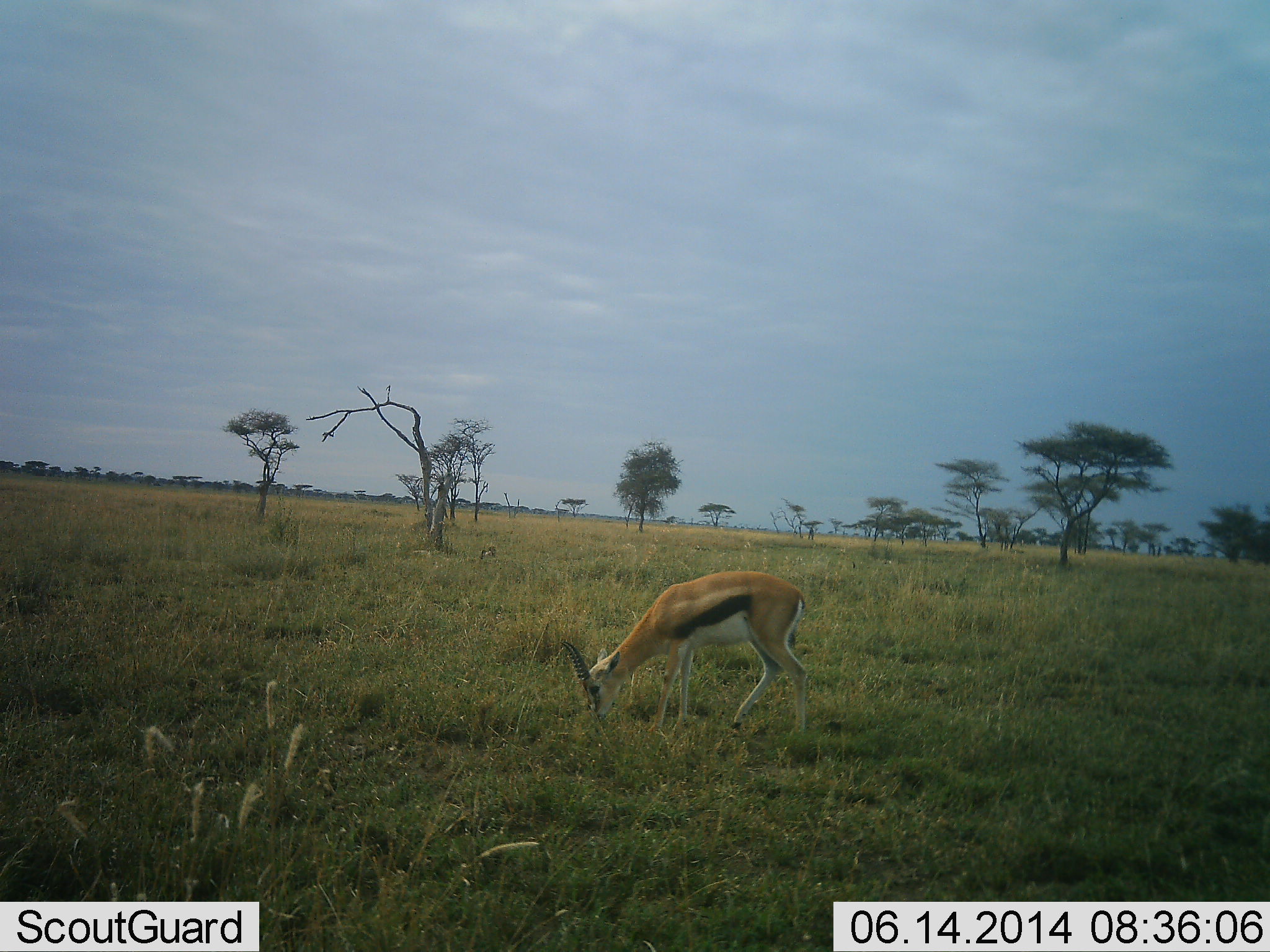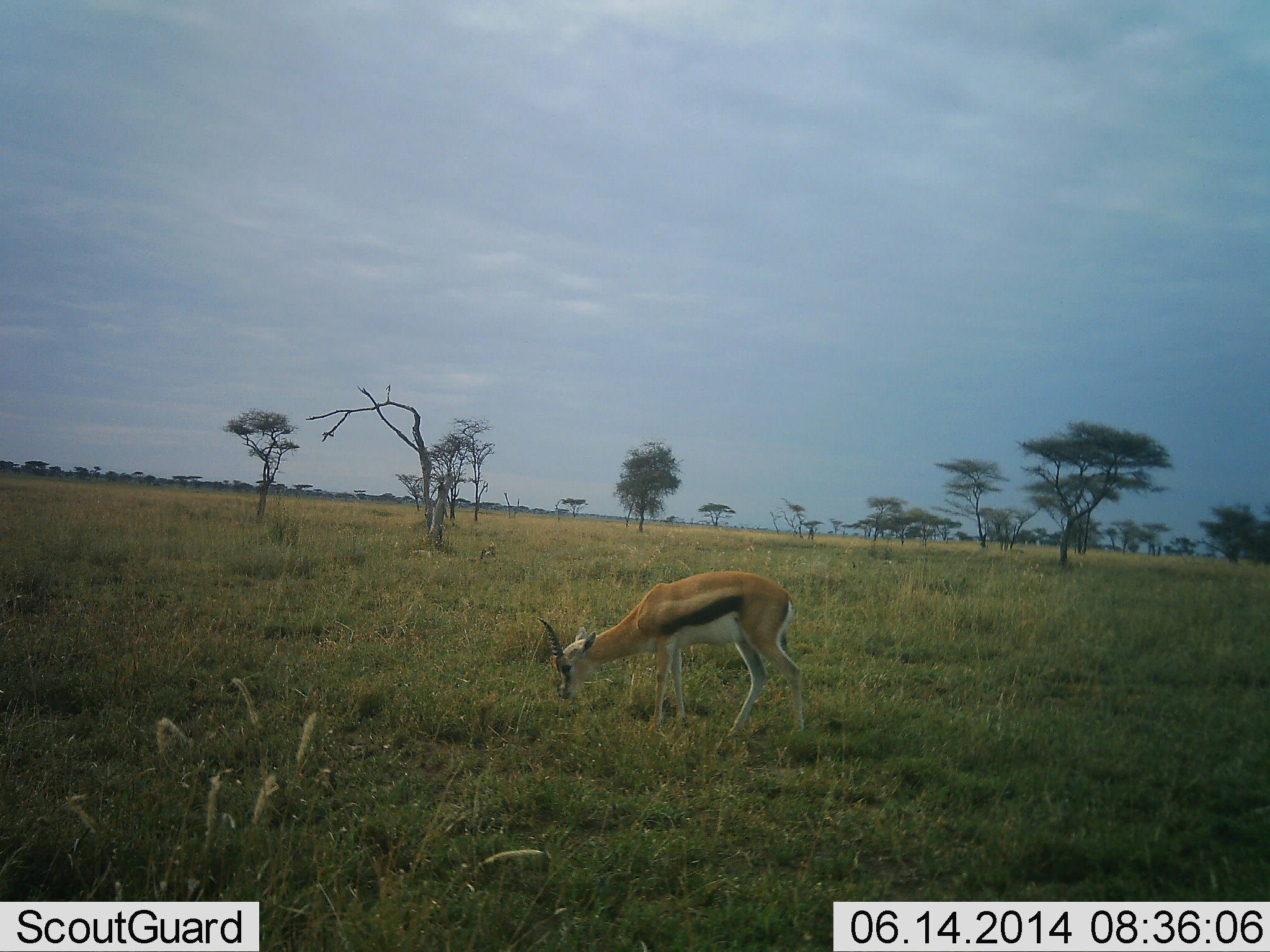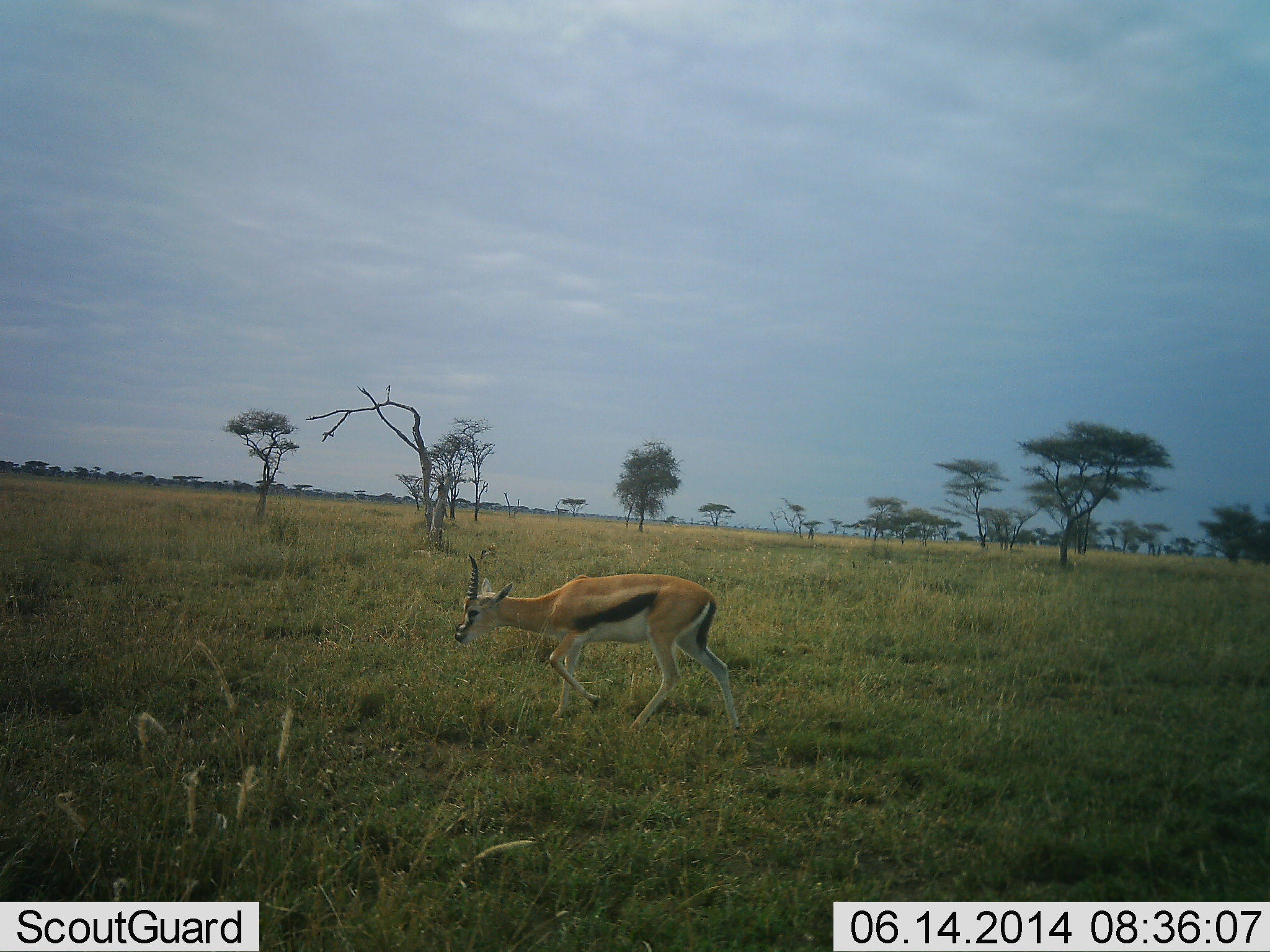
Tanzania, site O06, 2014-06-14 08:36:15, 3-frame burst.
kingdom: Animalia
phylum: Chordata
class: Mammalia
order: Artiodactyla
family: Bovidae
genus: Eudorcas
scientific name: Eudorcas thomsonii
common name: thomson's gazelle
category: gazellethomsons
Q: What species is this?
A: Gazellethomsons (thomson's gazelle) (Eudorcas thomsonii).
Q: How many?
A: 1.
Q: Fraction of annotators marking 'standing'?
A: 10%.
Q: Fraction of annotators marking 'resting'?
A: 0%.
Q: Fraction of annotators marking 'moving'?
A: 30%.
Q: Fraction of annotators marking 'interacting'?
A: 0%.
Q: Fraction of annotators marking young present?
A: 0%.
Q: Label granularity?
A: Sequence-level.